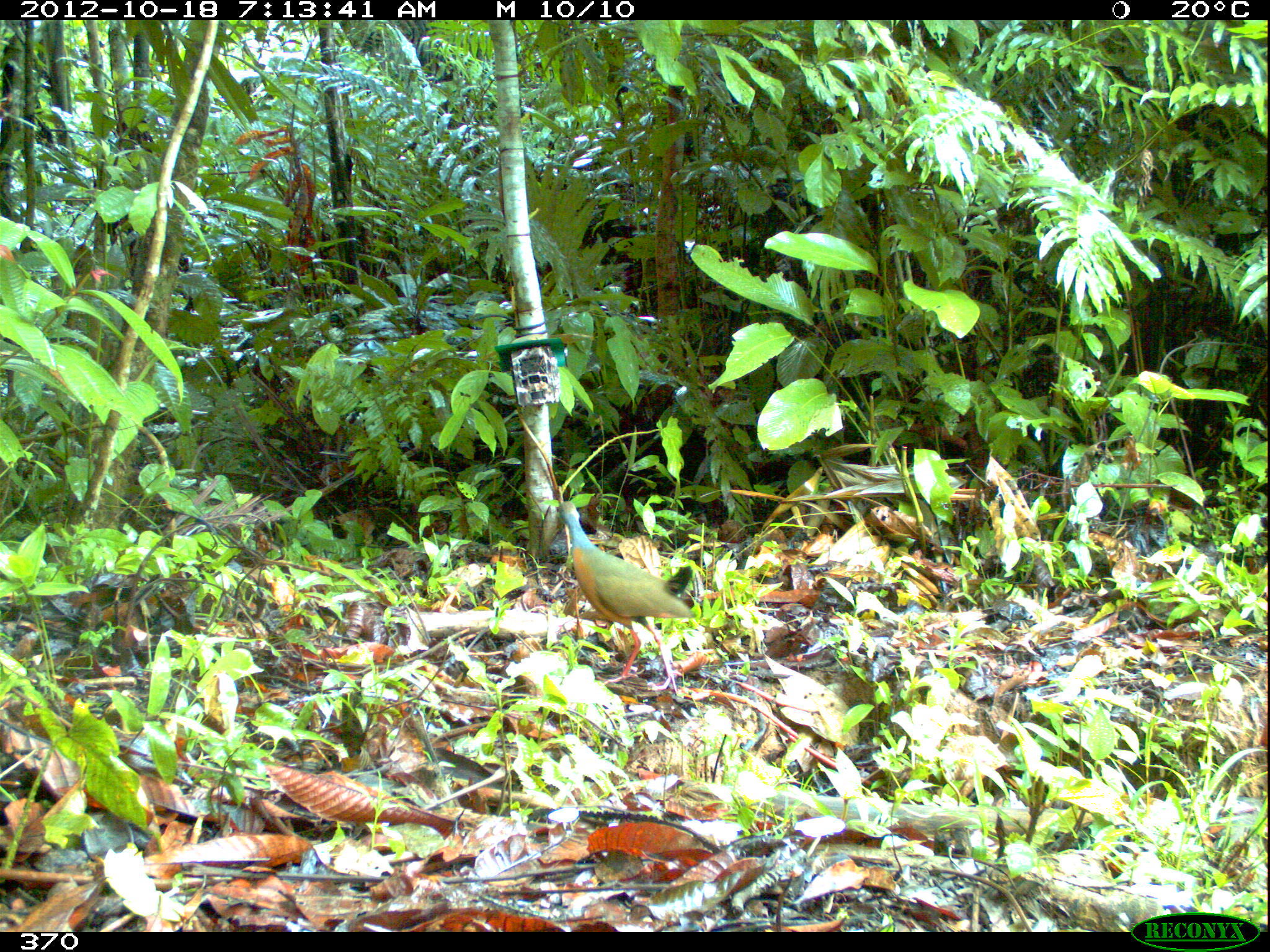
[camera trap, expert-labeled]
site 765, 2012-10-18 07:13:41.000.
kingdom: Animalia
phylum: Chordata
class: Aves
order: Gruiformes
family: Rallidae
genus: Aramides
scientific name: Aramides cajaneus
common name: gray-cowled wood-rail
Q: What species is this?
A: Aramides cajaneus (gray-cowled wood-rail).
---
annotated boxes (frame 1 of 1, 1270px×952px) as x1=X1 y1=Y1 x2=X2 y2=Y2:
aramides cajaneus: x1=555 y1=501 x2=695 y2=697